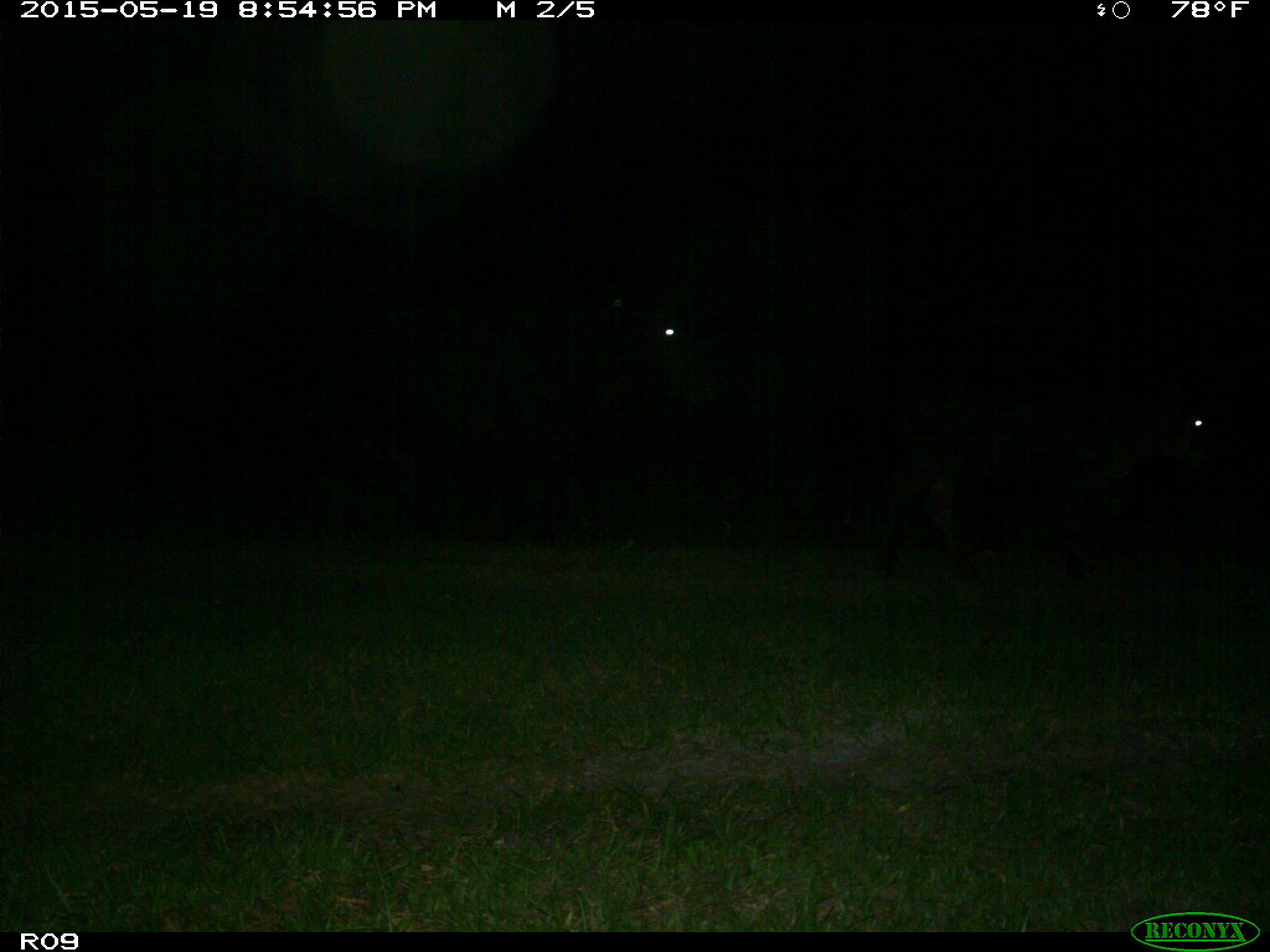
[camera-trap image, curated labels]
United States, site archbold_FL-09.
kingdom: Animalia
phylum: Chordata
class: Mammalia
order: Artiodactyla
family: Bovidae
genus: Bos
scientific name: Bos taurus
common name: domestic cow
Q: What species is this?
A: Bos taurus (domestic cow).